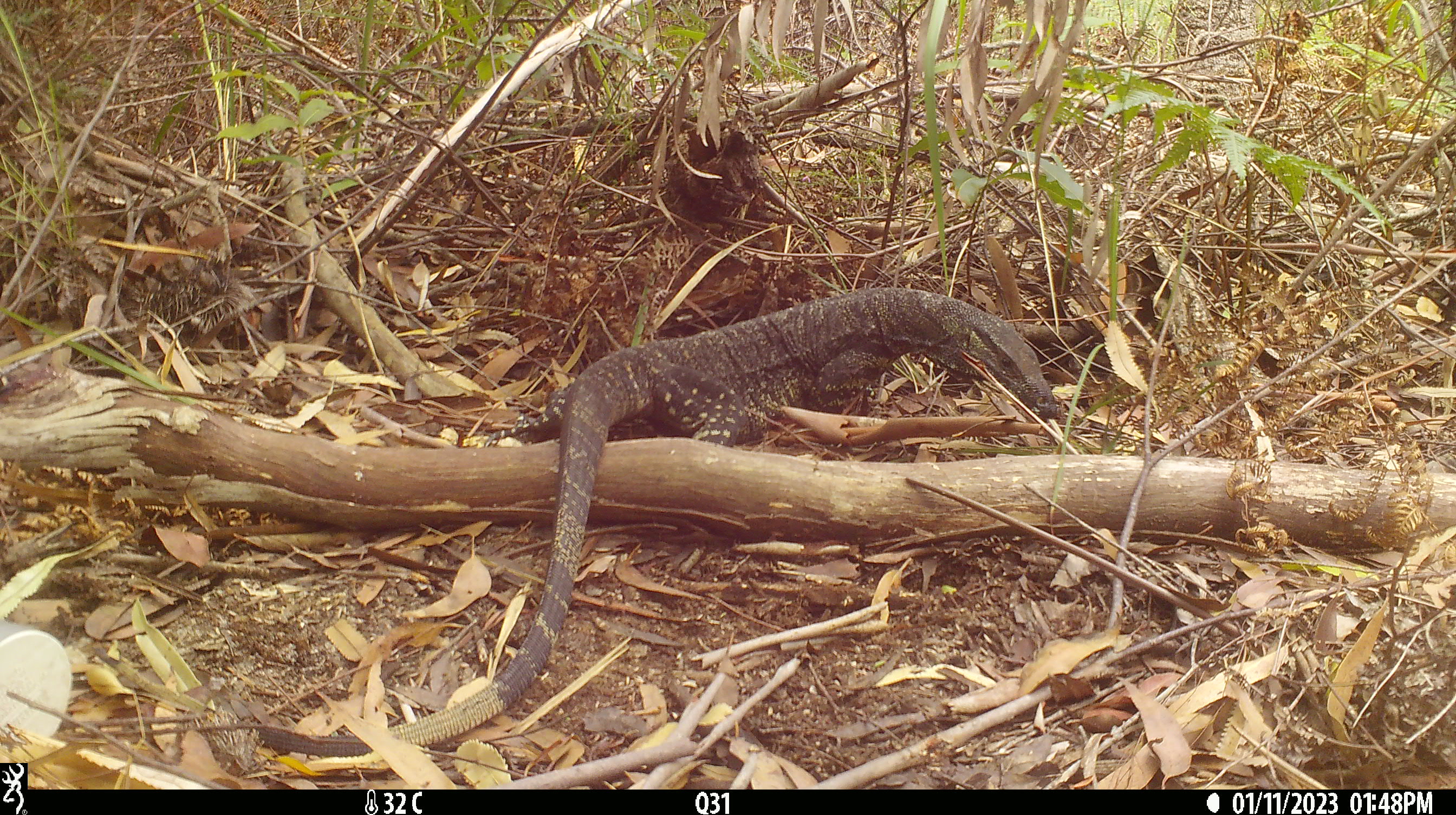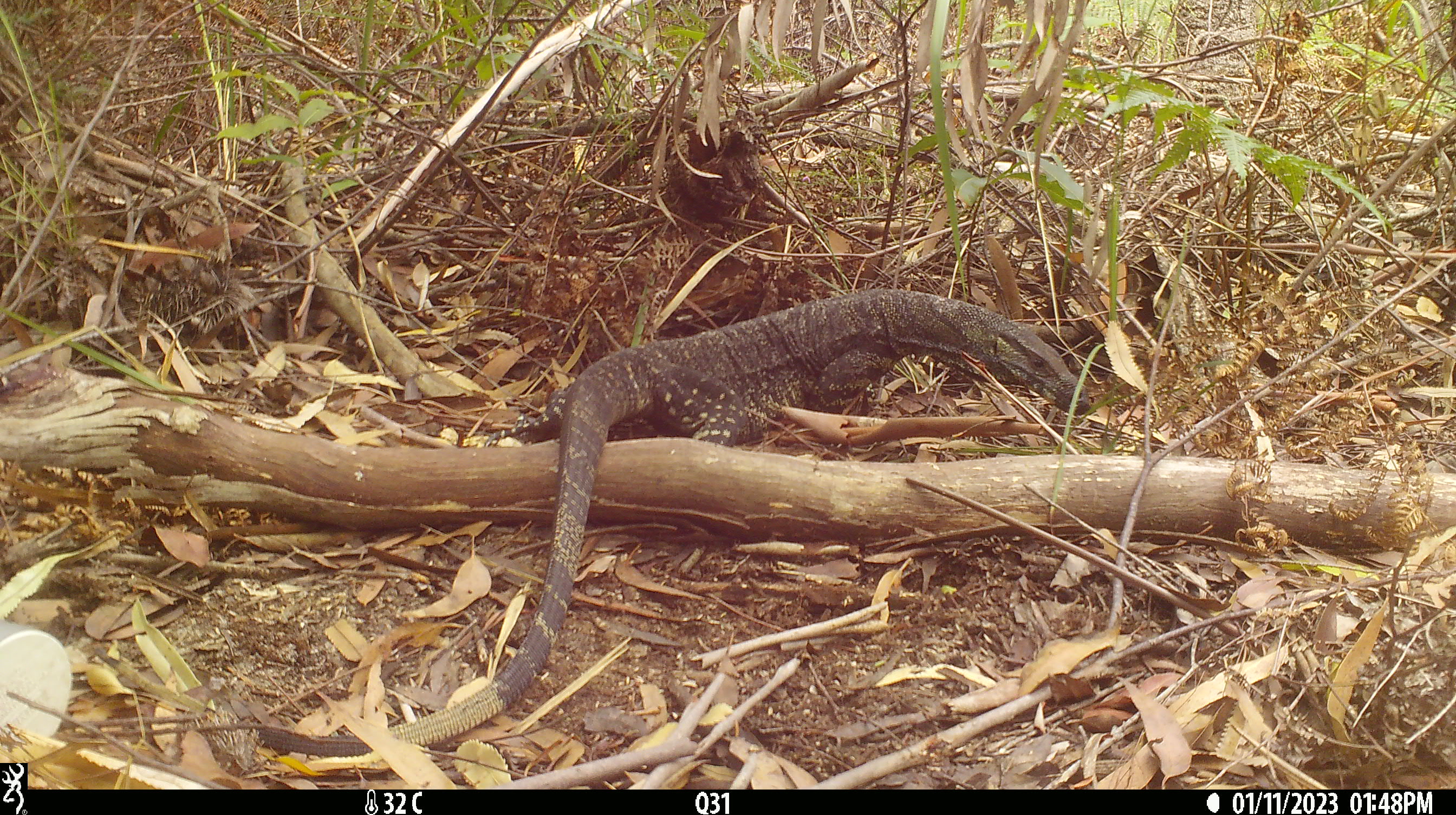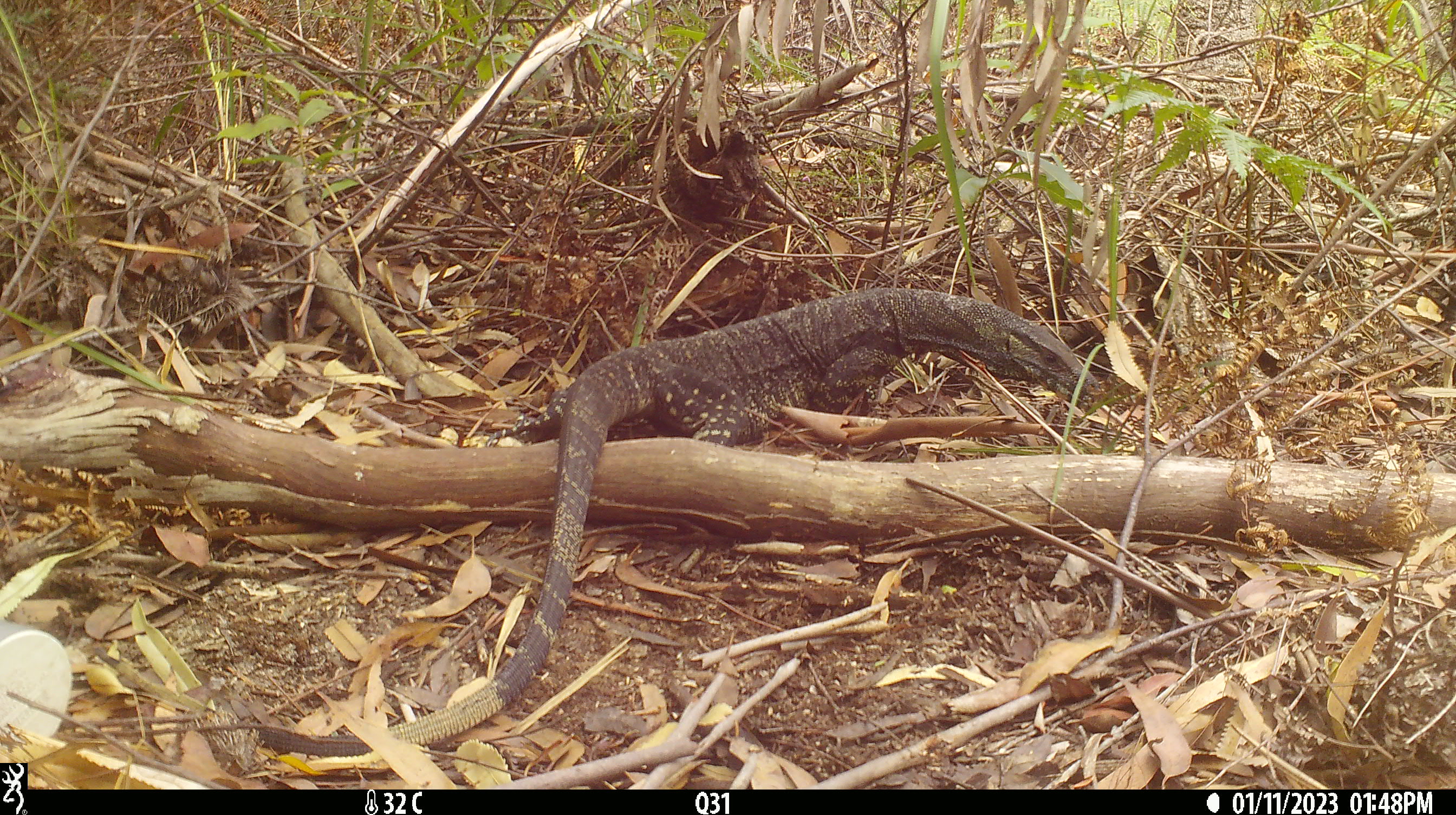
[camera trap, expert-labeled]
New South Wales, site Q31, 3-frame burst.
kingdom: Animalia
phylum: Chordata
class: Reptilia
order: Squamata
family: Varanidae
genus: Varanus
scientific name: Varanus varius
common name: lace monitor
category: goanna